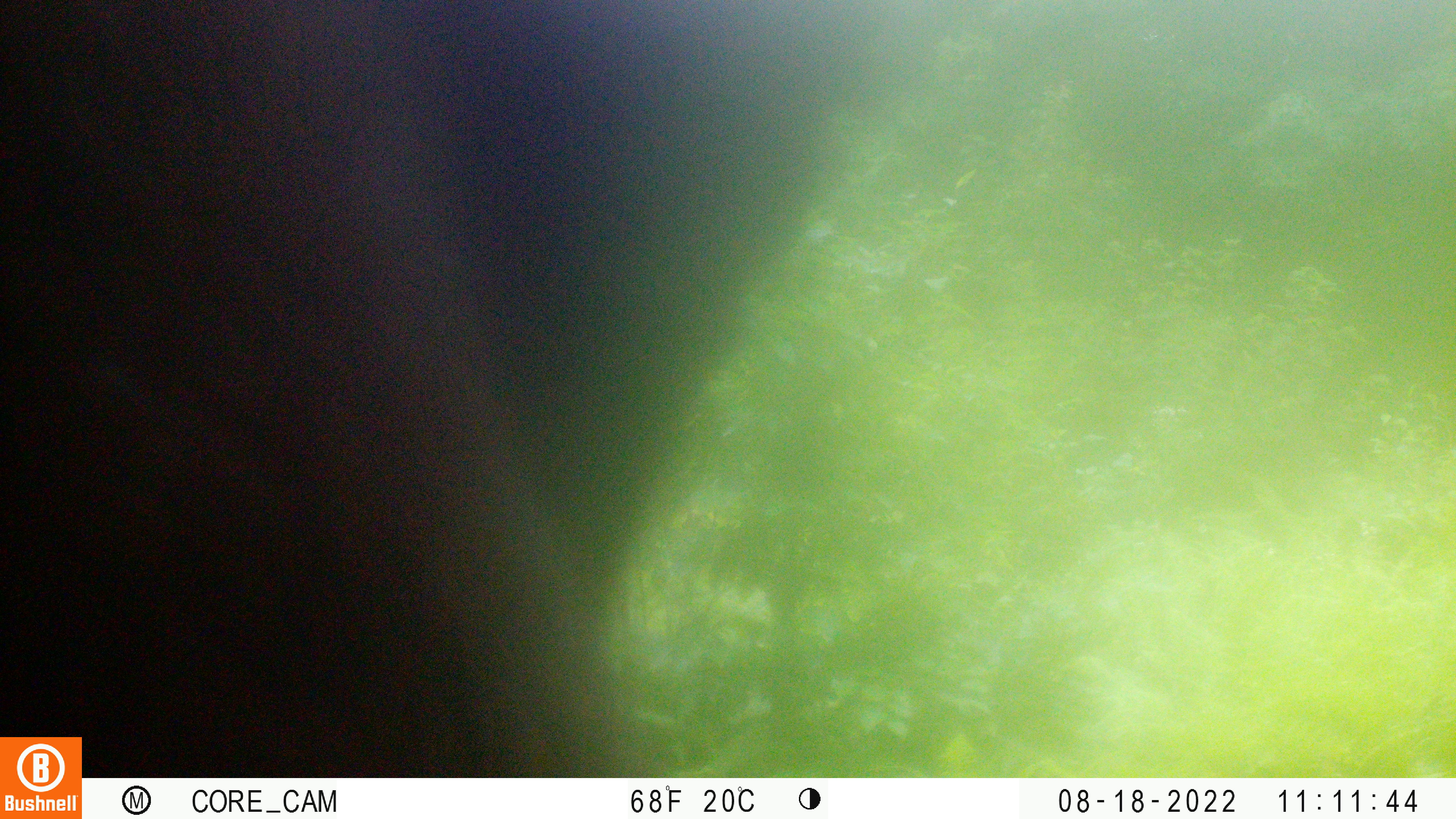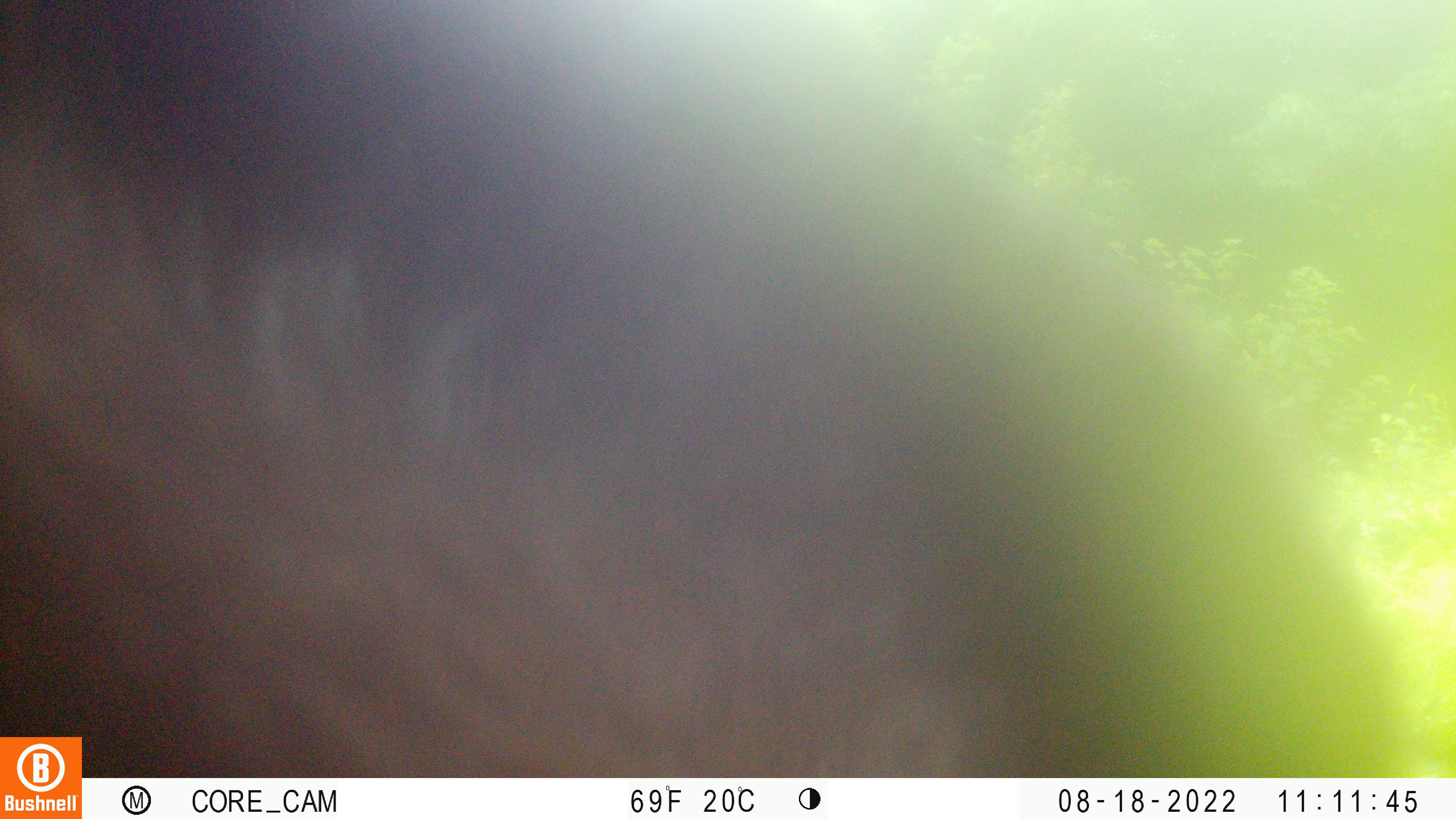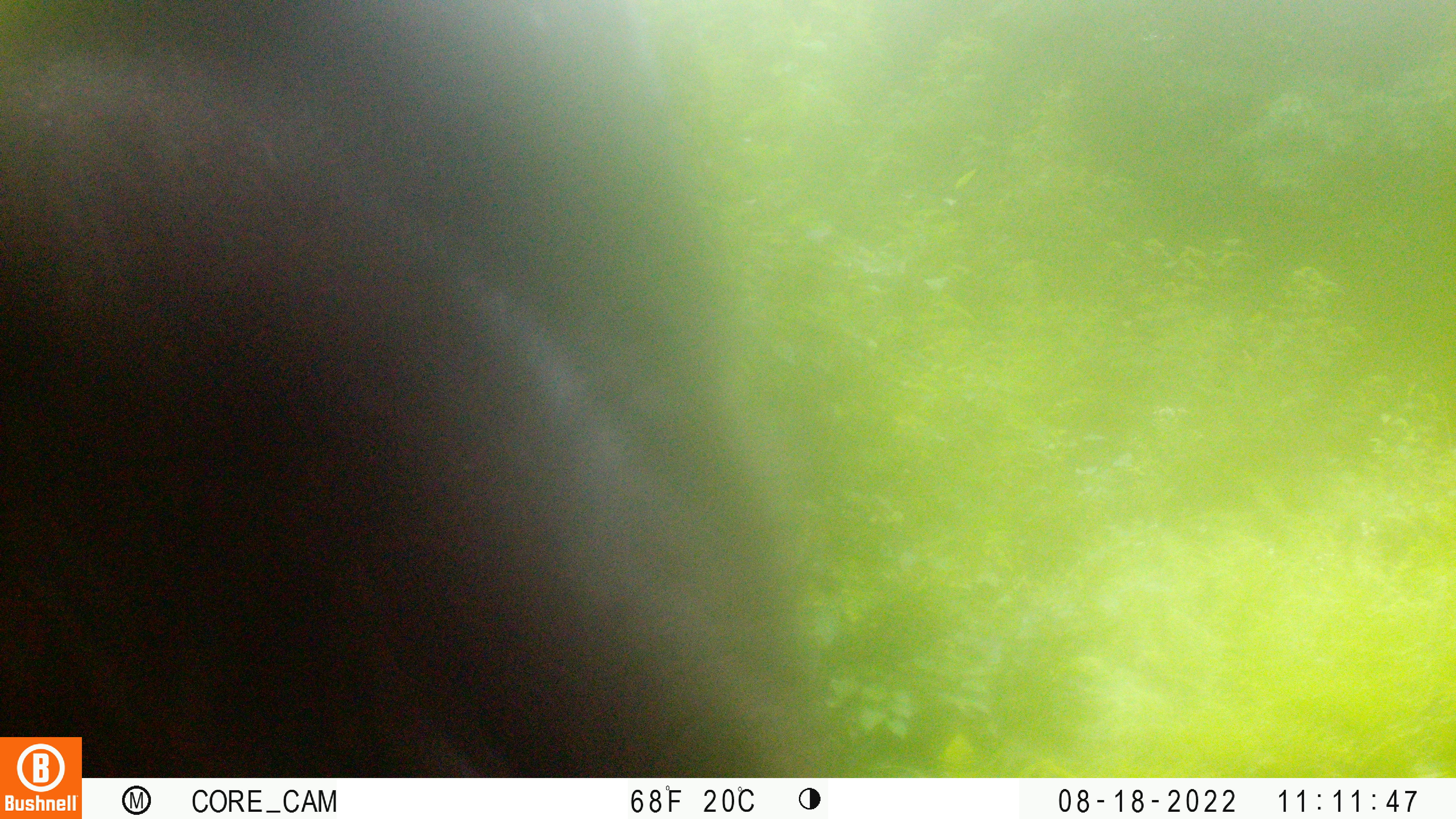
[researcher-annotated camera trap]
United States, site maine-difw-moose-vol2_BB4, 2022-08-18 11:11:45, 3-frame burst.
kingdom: Animalia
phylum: Chordata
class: Mammalia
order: Artiodactyla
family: Cervidae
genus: Alces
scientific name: Alces alces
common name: moose